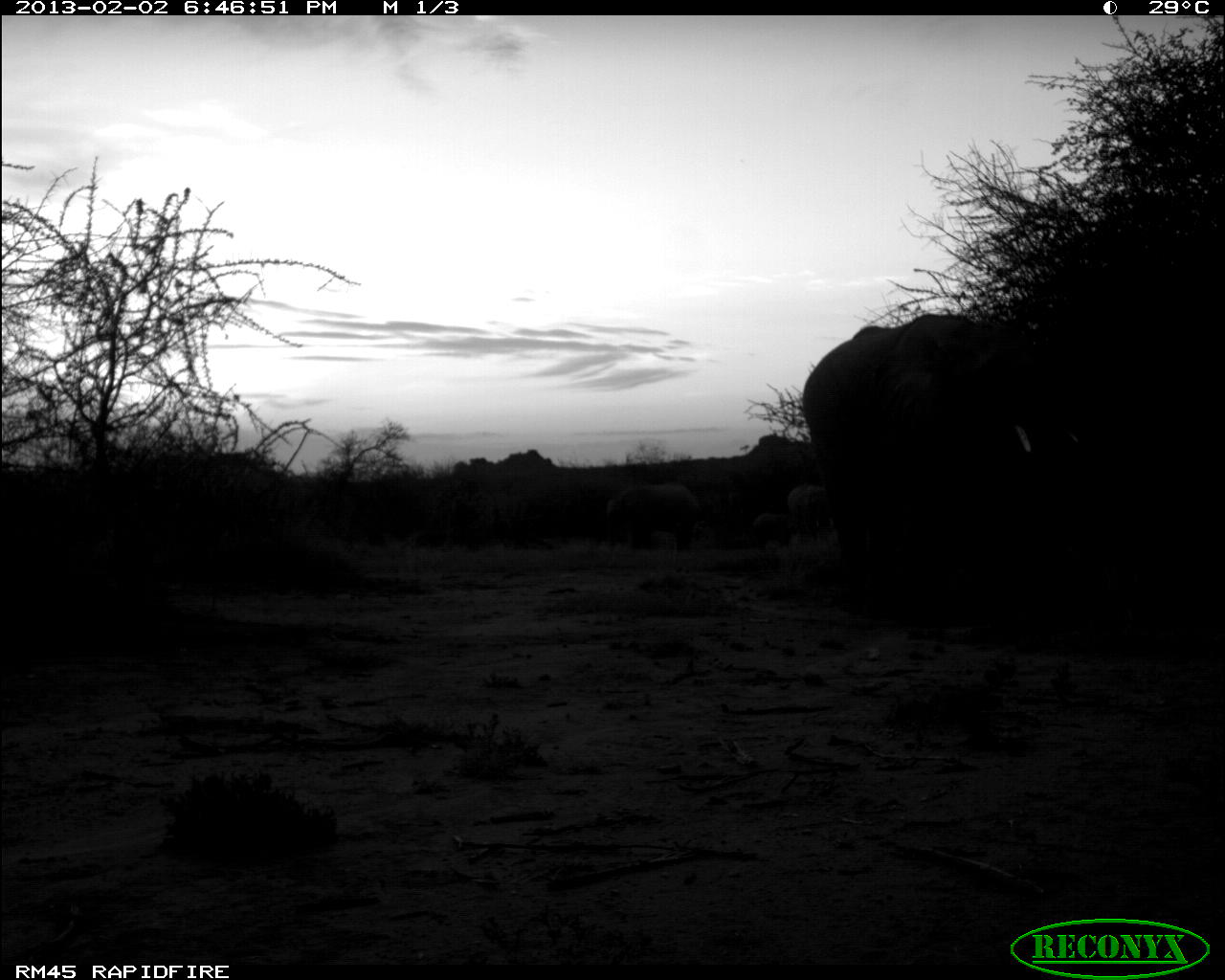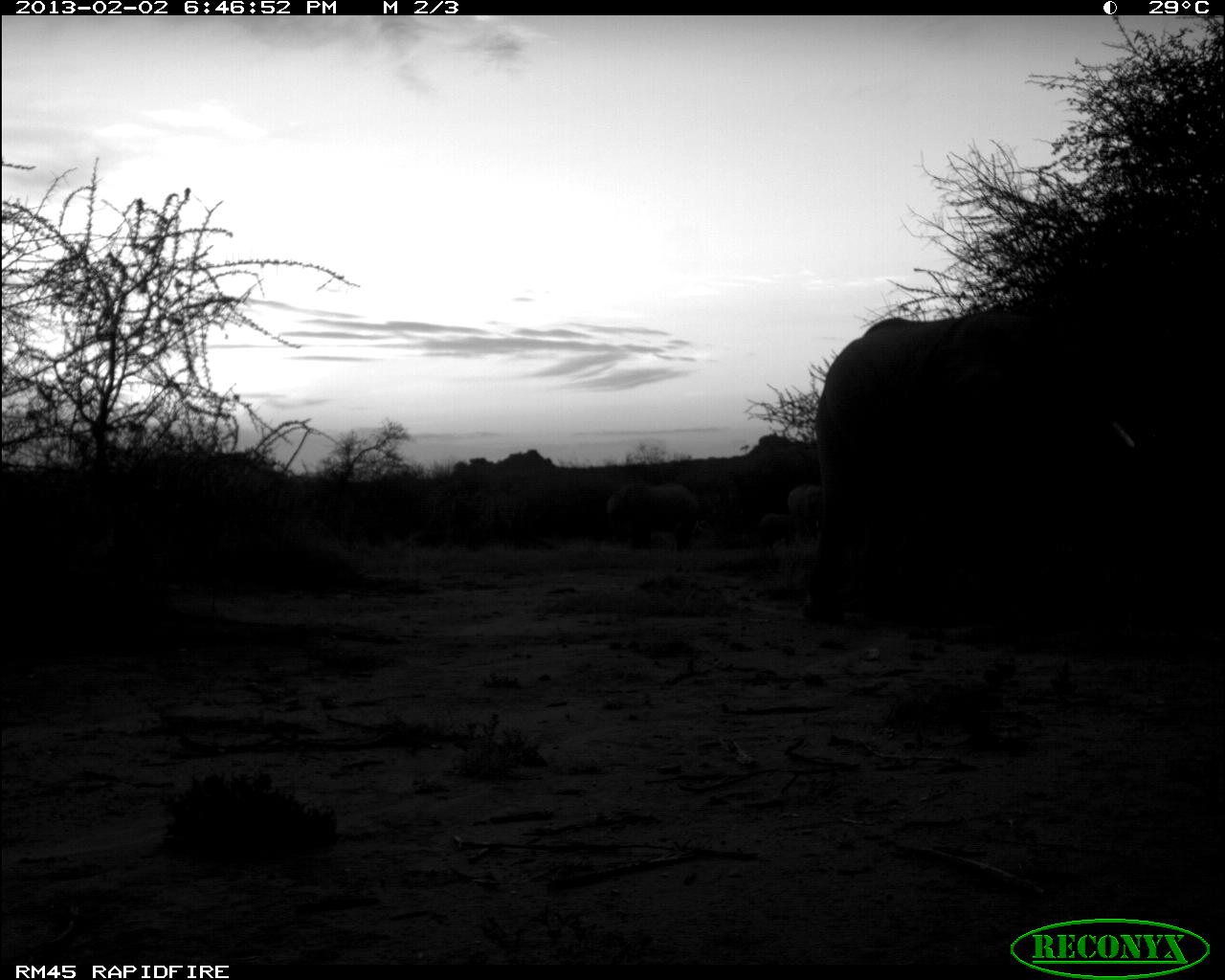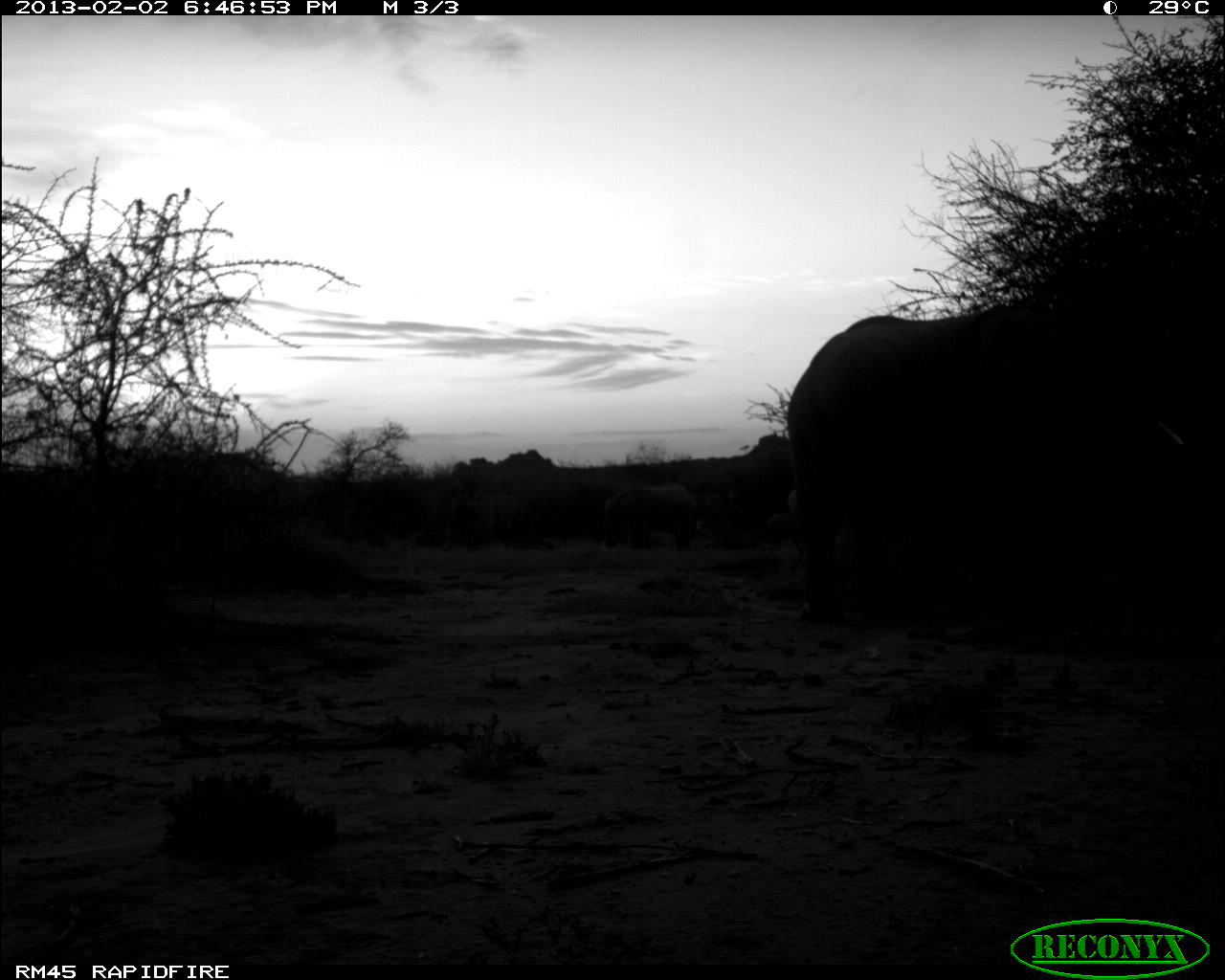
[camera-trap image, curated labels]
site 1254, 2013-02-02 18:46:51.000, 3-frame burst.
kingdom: Animalia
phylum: Chordata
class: Mammalia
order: Proboscidea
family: Elephantidae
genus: Loxodonta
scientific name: Loxodonta africana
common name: african bush elephant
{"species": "Loxodonta africana (african bush elephant)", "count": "5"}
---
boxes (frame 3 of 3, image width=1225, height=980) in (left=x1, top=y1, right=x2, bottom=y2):
loxodonta africana: (left=785, top=302, right=1151, bottom=615); (left=600, top=479, right=700, bottom=553)